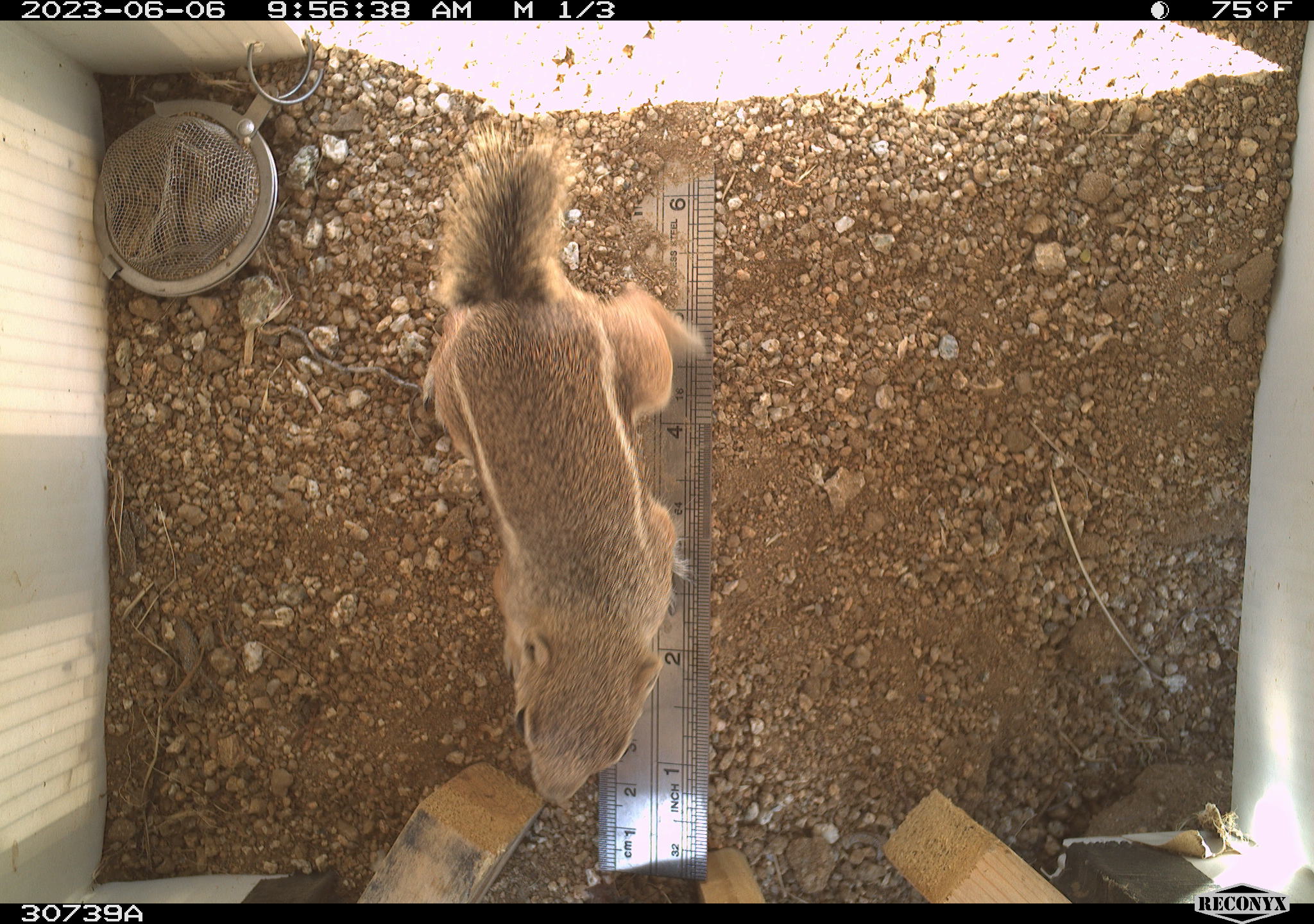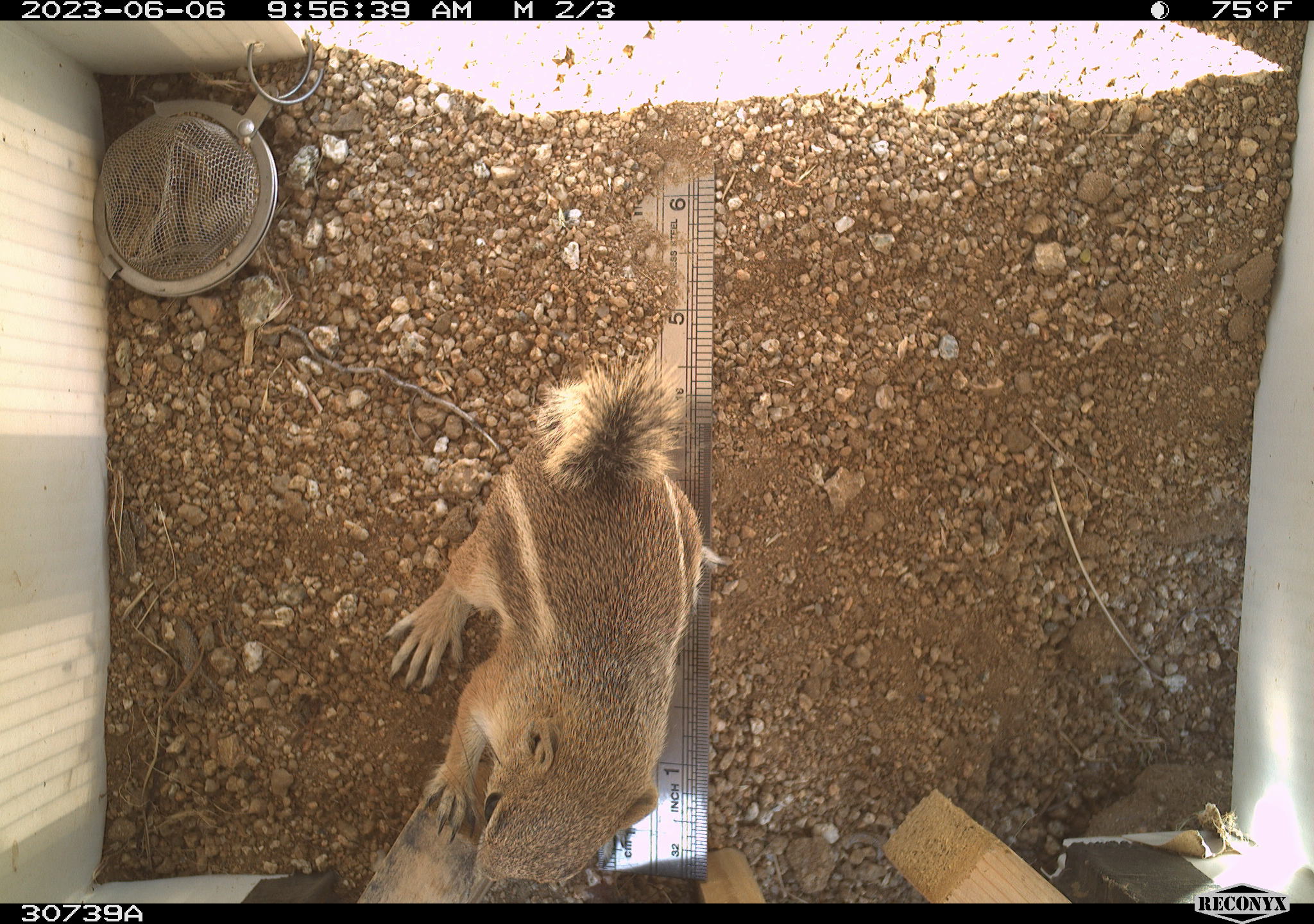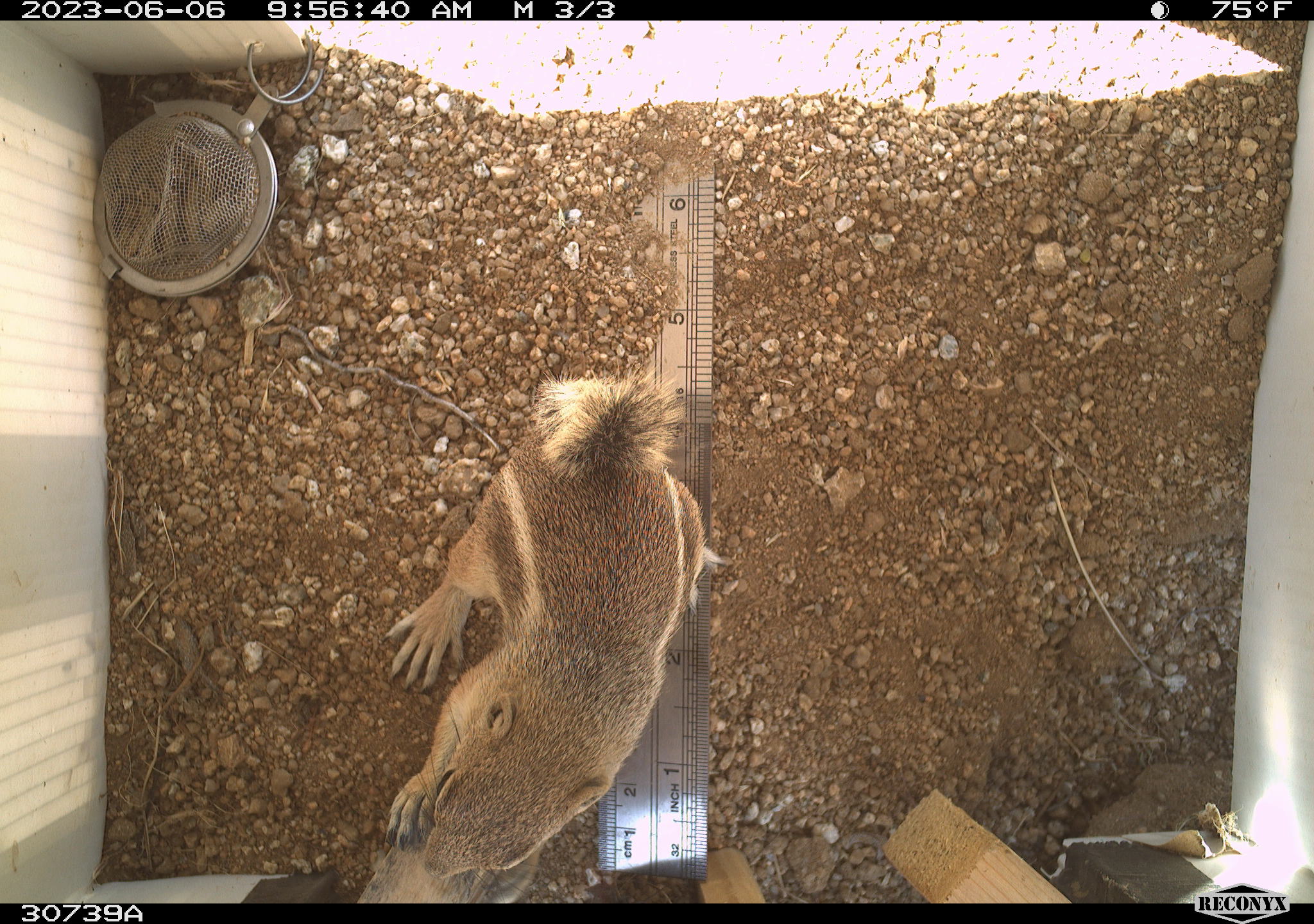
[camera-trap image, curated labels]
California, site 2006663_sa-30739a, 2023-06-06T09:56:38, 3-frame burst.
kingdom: Animalia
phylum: Chordata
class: Mammalia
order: Rodentia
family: Sciuridae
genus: Ammospermophilus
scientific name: Ammospermophilus leucurus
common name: white-tailed antelope squirrel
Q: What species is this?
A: White-tailed antelope squirrel (Ammospermophilus leucurus).